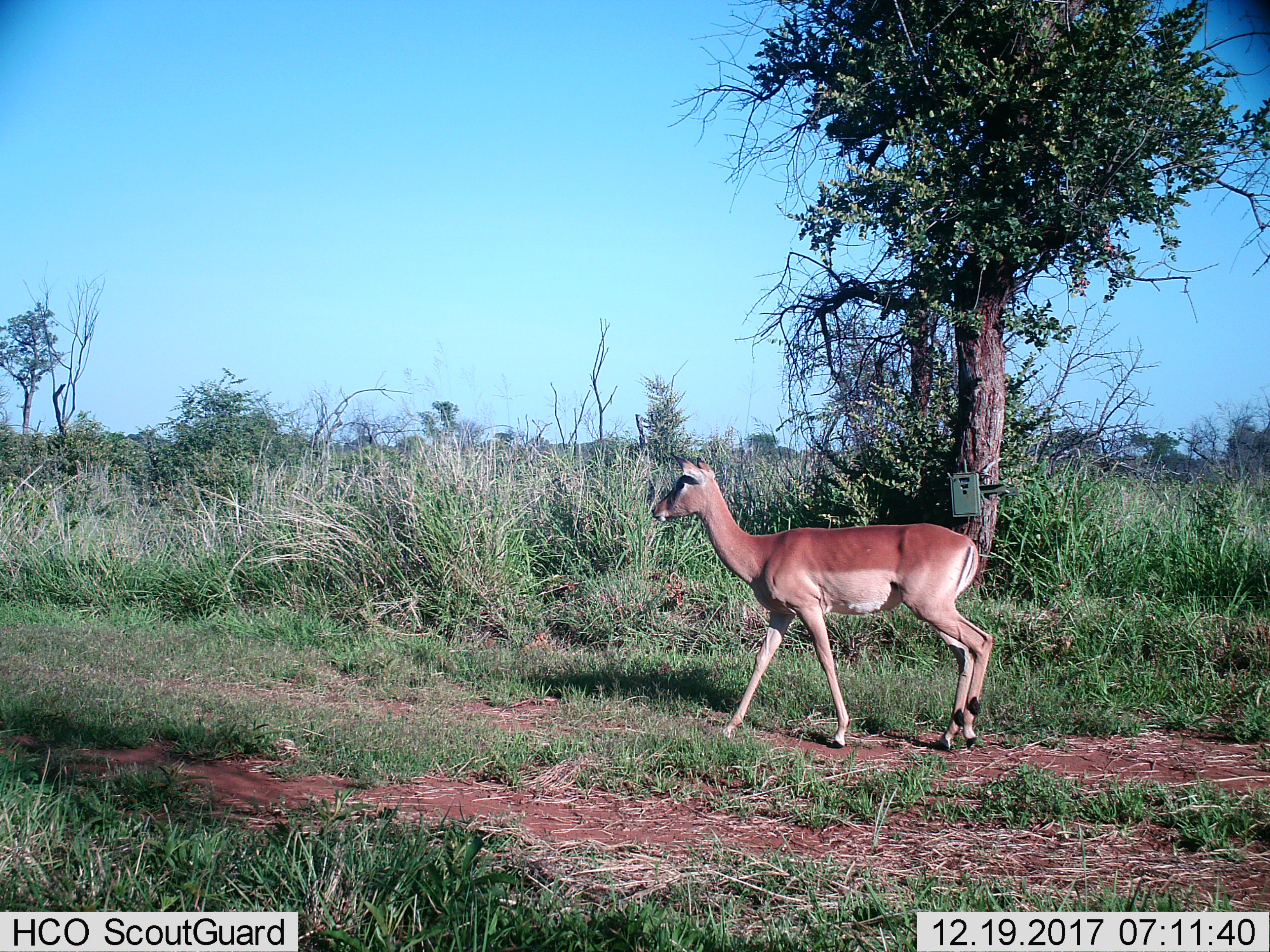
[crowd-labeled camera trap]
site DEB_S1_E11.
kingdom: Animalia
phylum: Chordata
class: Mammalia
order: Artiodactyla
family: Bovidae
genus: Aepyceros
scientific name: Aepyceros melampus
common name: impala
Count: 1.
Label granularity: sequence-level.